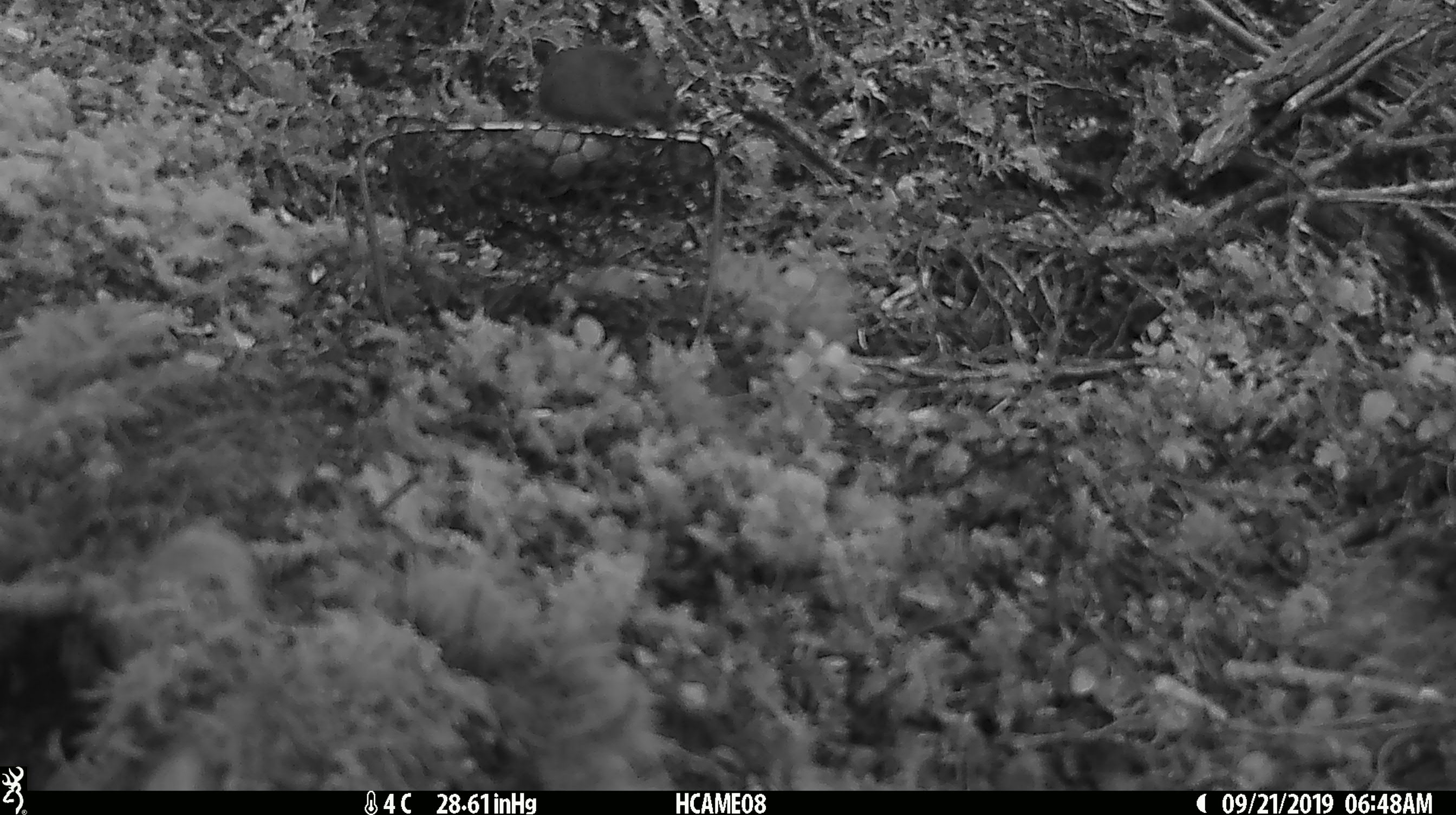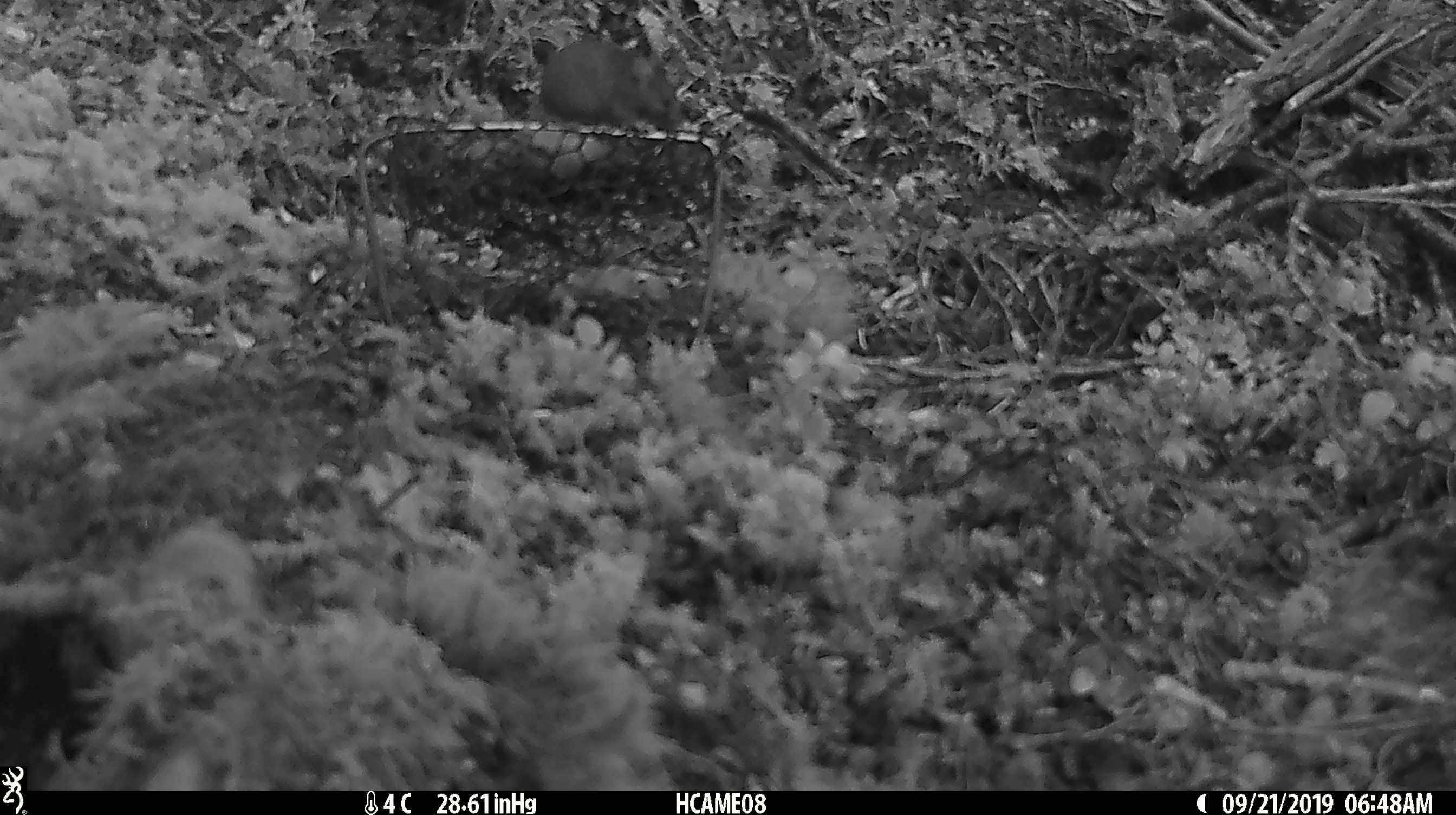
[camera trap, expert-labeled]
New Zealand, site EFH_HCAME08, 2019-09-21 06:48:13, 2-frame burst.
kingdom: Animalia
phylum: Chordata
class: Mammalia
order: Rodentia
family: Muridae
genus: Mus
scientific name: Mus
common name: mouse